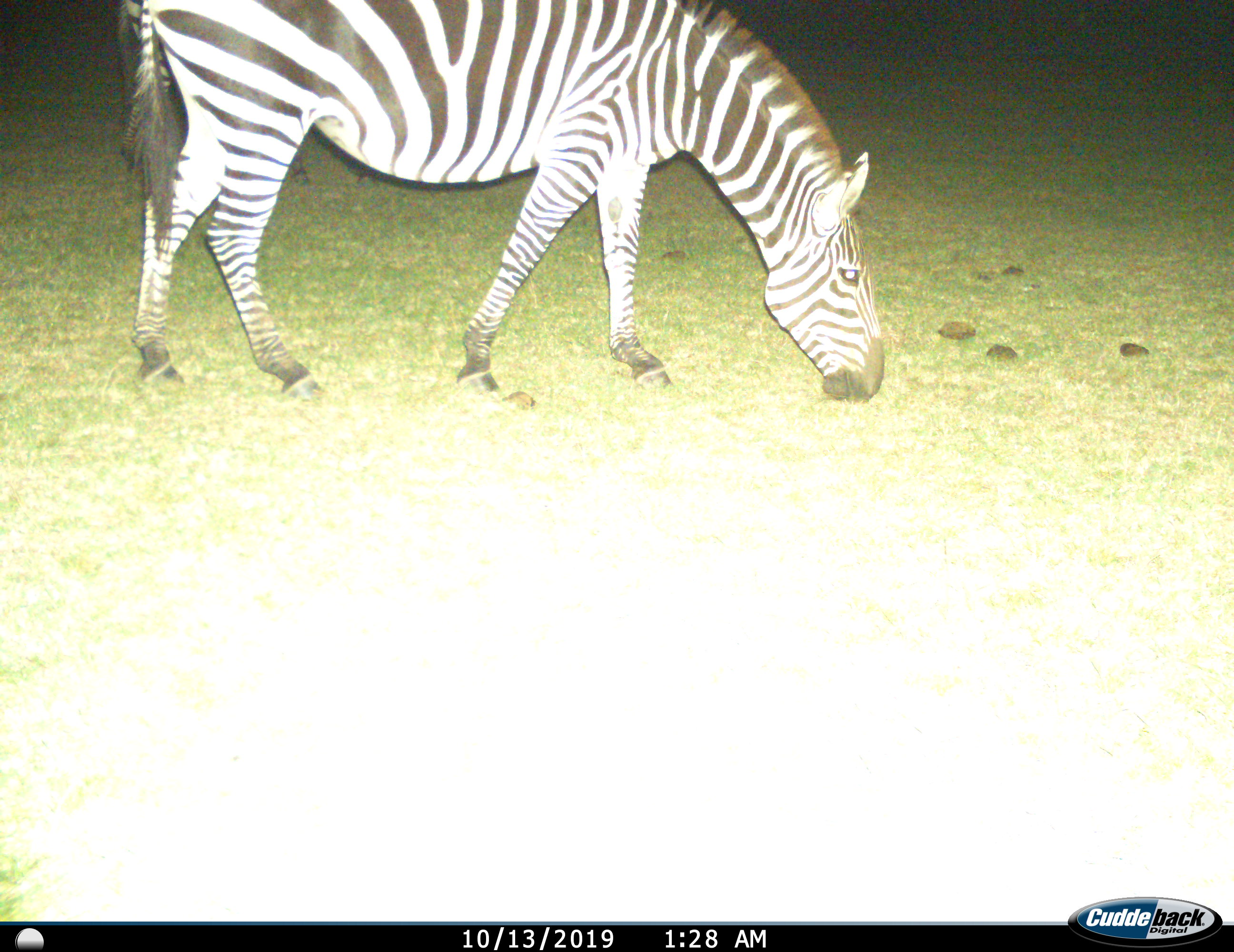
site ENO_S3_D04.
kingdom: Animalia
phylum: Chordata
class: Mammalia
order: Perissodactyla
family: Equidae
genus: Equus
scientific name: Equus quagga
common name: plains zebra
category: zebraplains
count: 1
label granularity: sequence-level